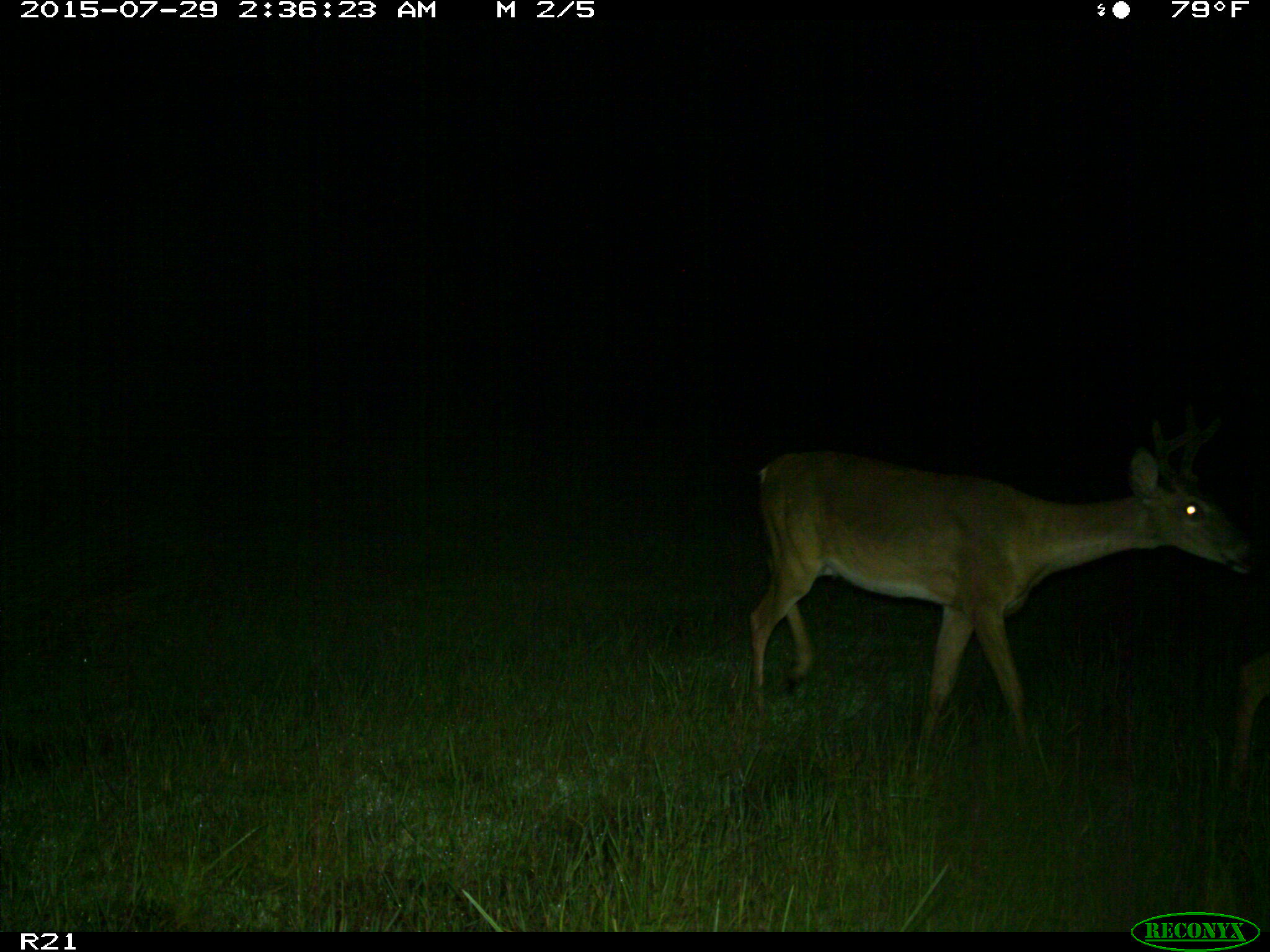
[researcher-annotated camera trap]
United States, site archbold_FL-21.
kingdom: Animalia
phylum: Chordata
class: Mammalia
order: Artiodactyla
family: Cervidae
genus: Odocoileus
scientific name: Odocoileus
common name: deer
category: unidentified deer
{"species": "unidentified deer (deer) (Odocoileus)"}